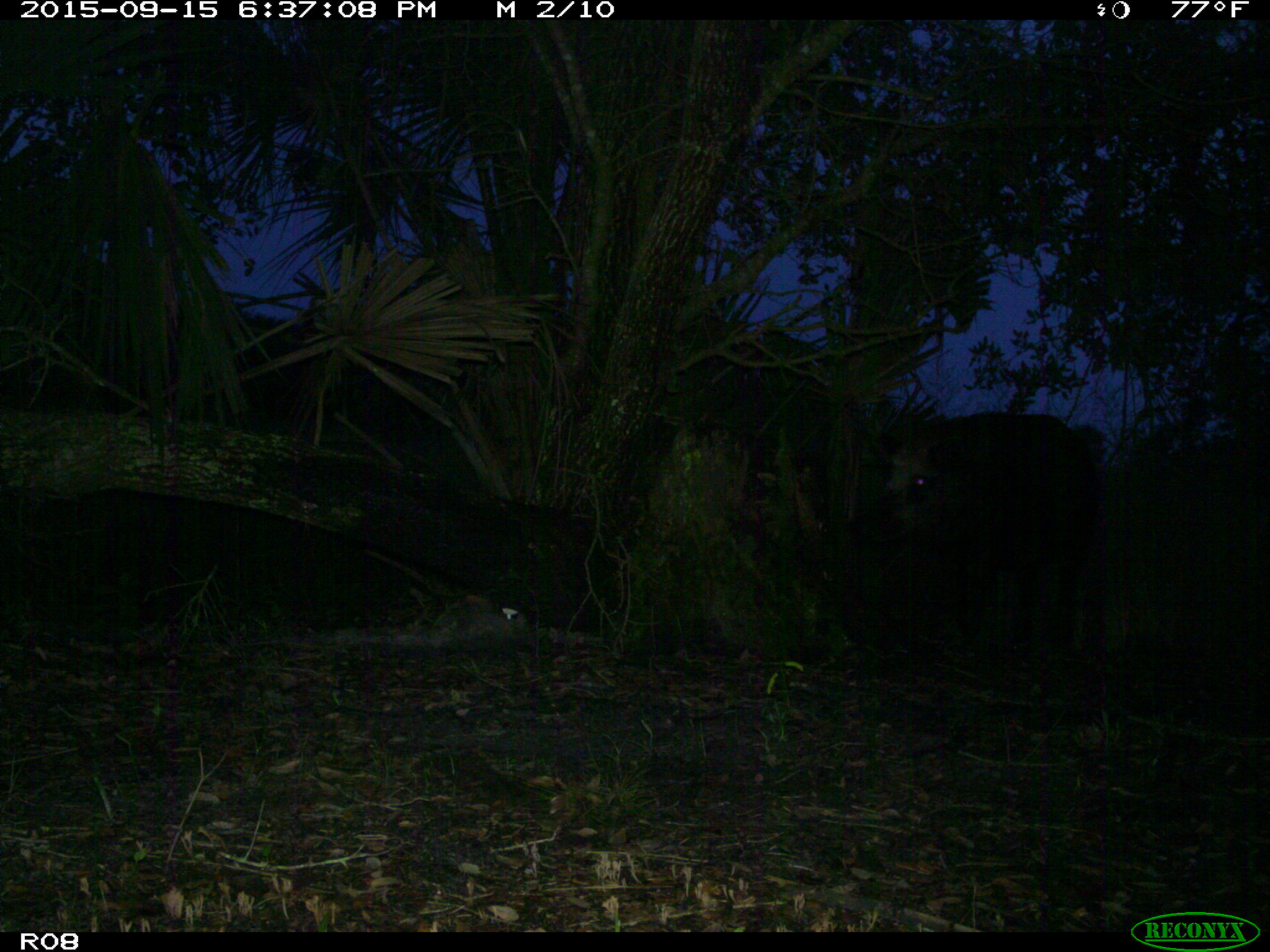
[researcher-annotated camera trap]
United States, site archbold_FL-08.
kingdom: Animalia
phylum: Chordata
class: Mammalia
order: Artiodactyla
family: Suidae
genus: Sus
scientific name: Sus scrofa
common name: wild boar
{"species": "Sus scrofa (wild boar)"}